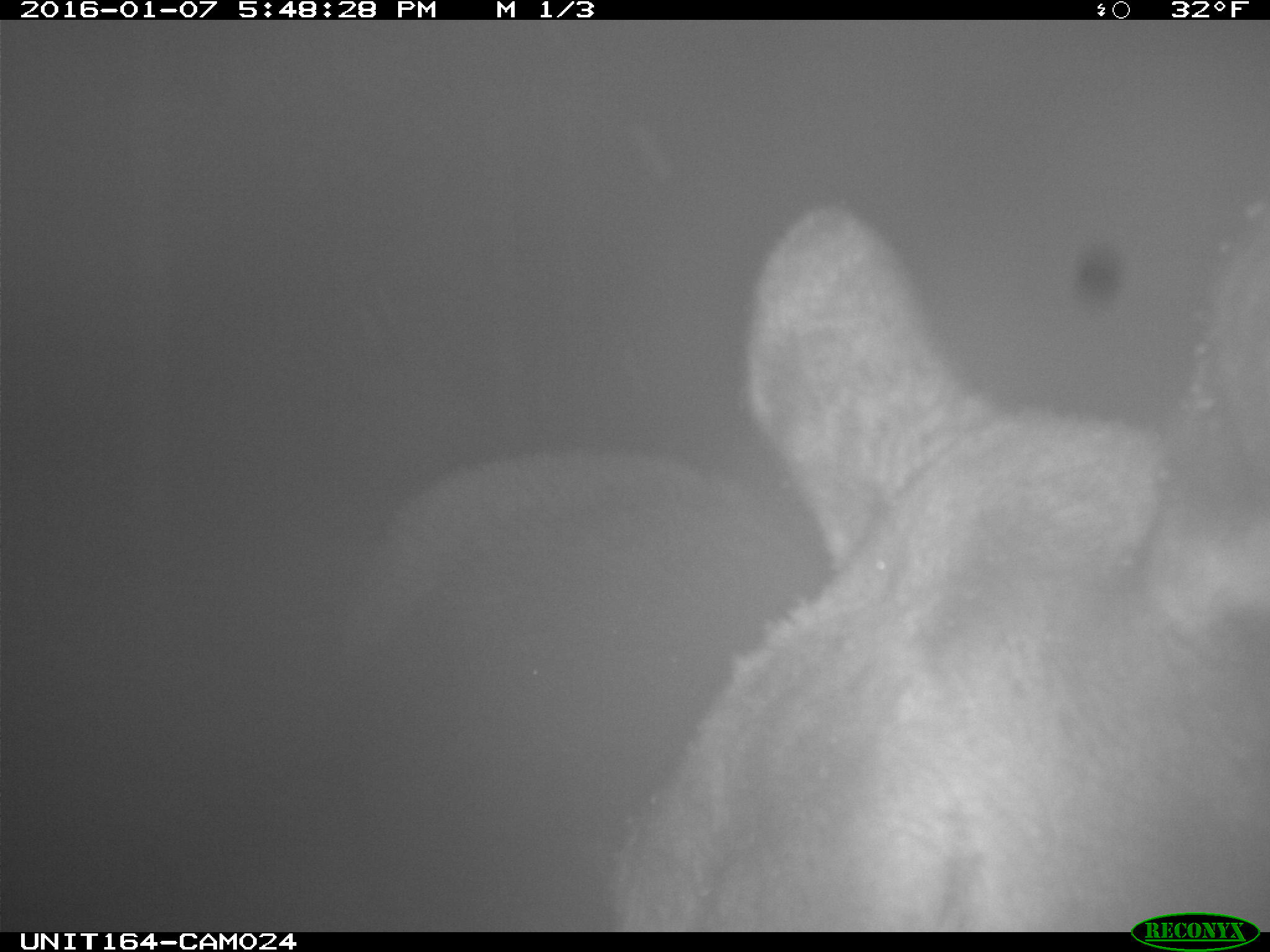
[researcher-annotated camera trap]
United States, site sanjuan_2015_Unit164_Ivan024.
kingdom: Animalia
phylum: Chordata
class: Mammalia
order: Artiodactyla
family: Cervidae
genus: Alces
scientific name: Alces alces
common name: moose